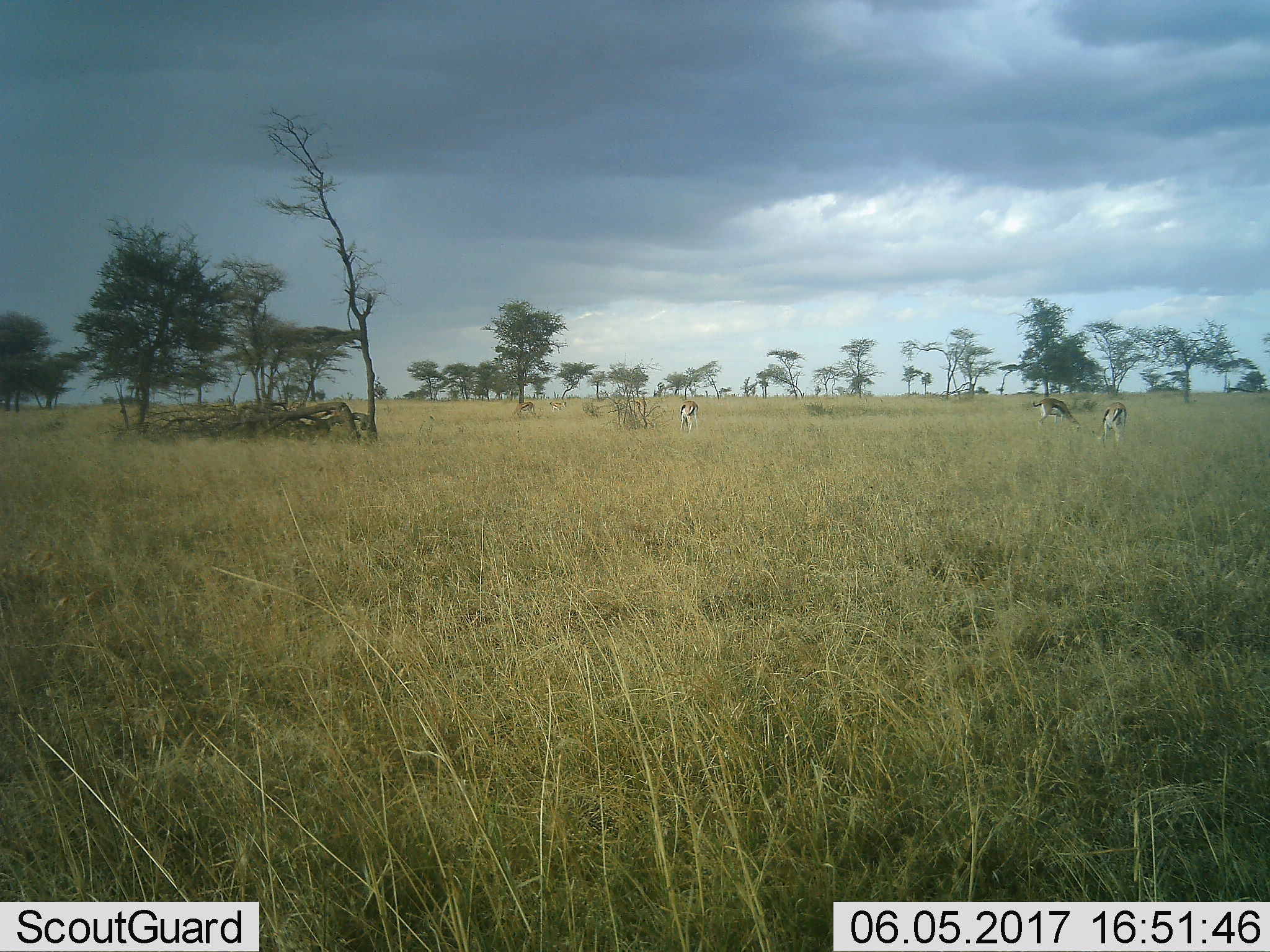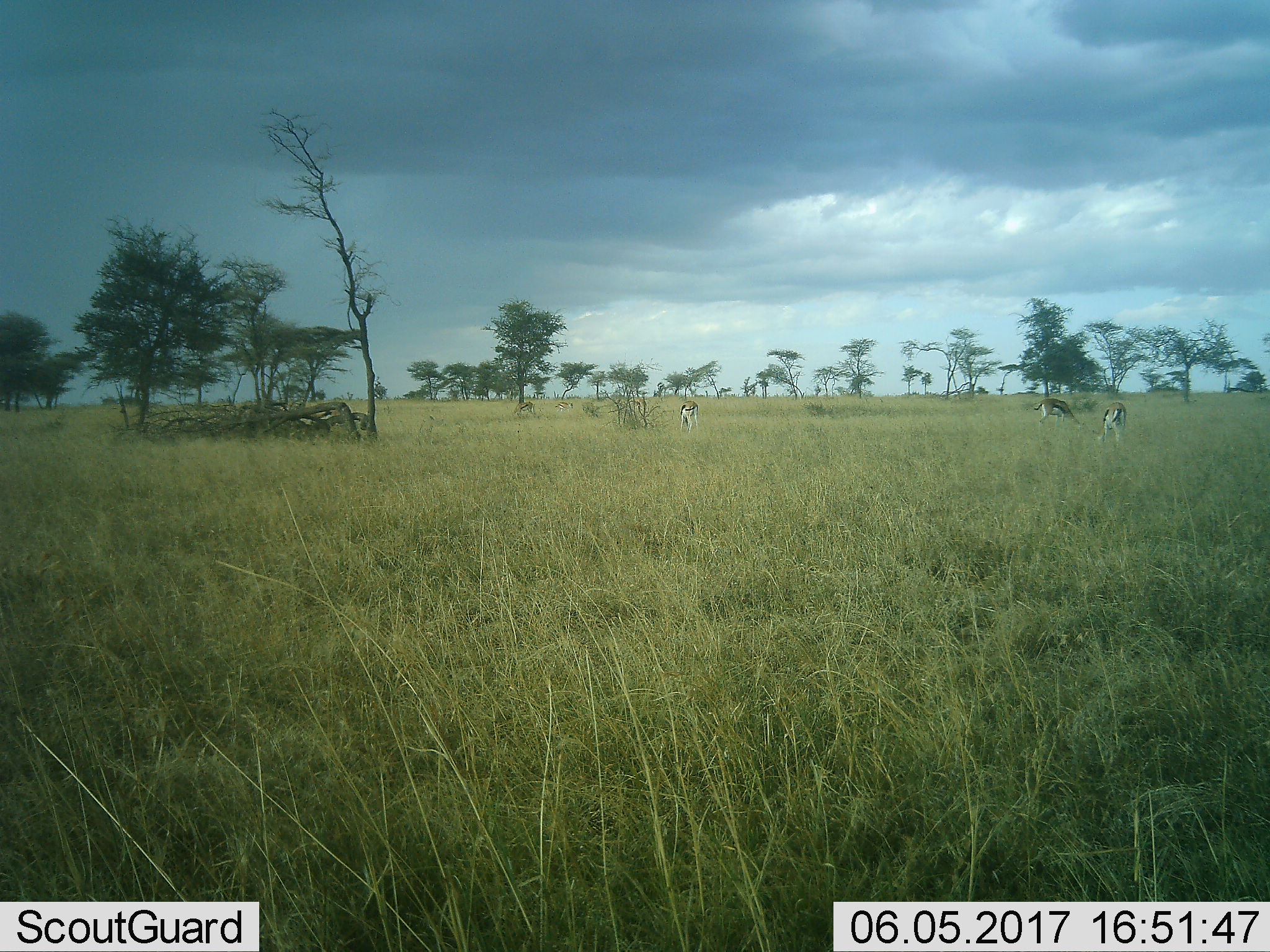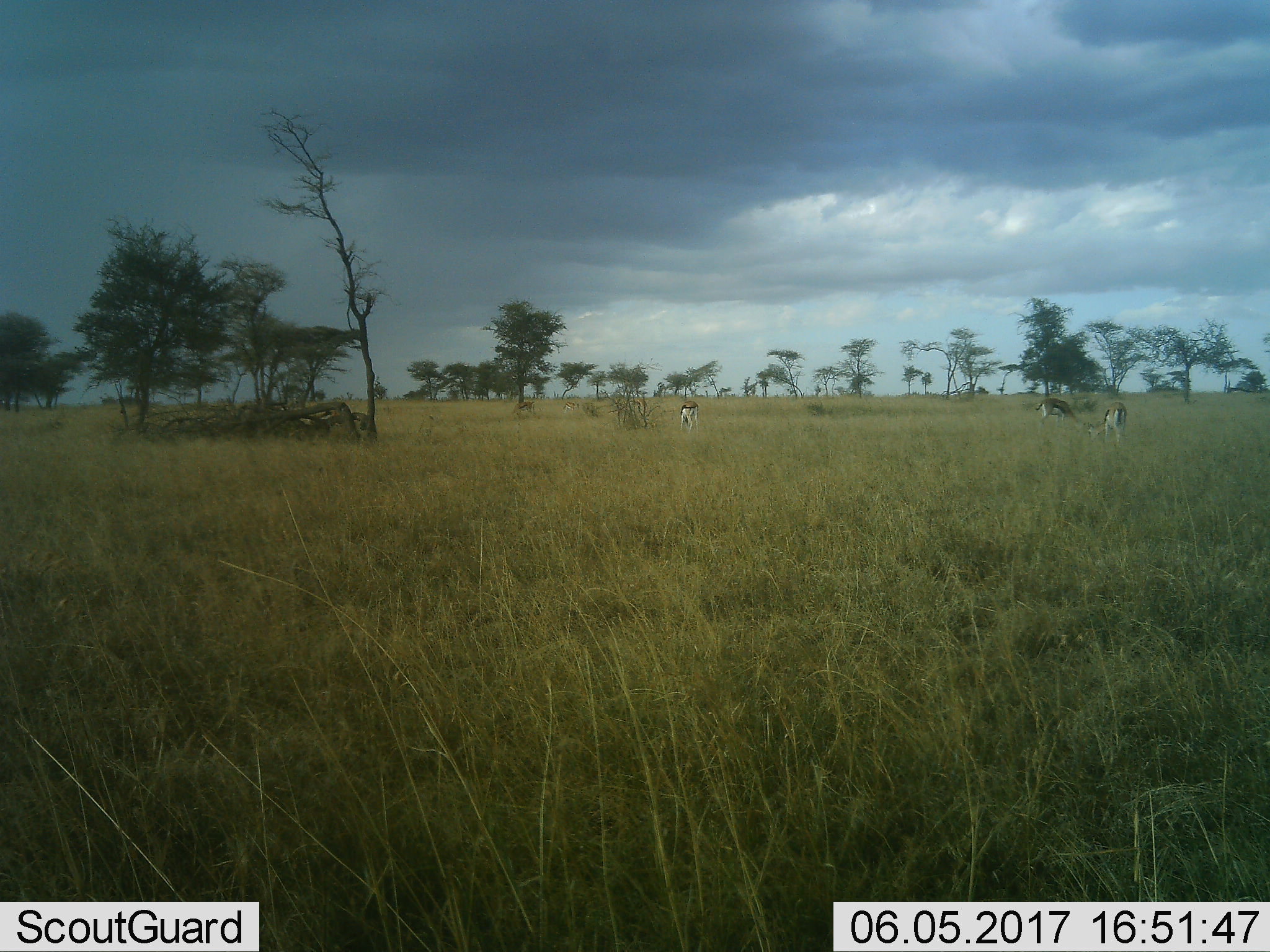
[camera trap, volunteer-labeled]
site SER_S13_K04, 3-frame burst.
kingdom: Animalia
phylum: Chordata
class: Mammalia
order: Artiodactyla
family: Bovidae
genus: Eudorcas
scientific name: Eudorcas thomsonii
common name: thomson's gazelle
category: gazellethomsons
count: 5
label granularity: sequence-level